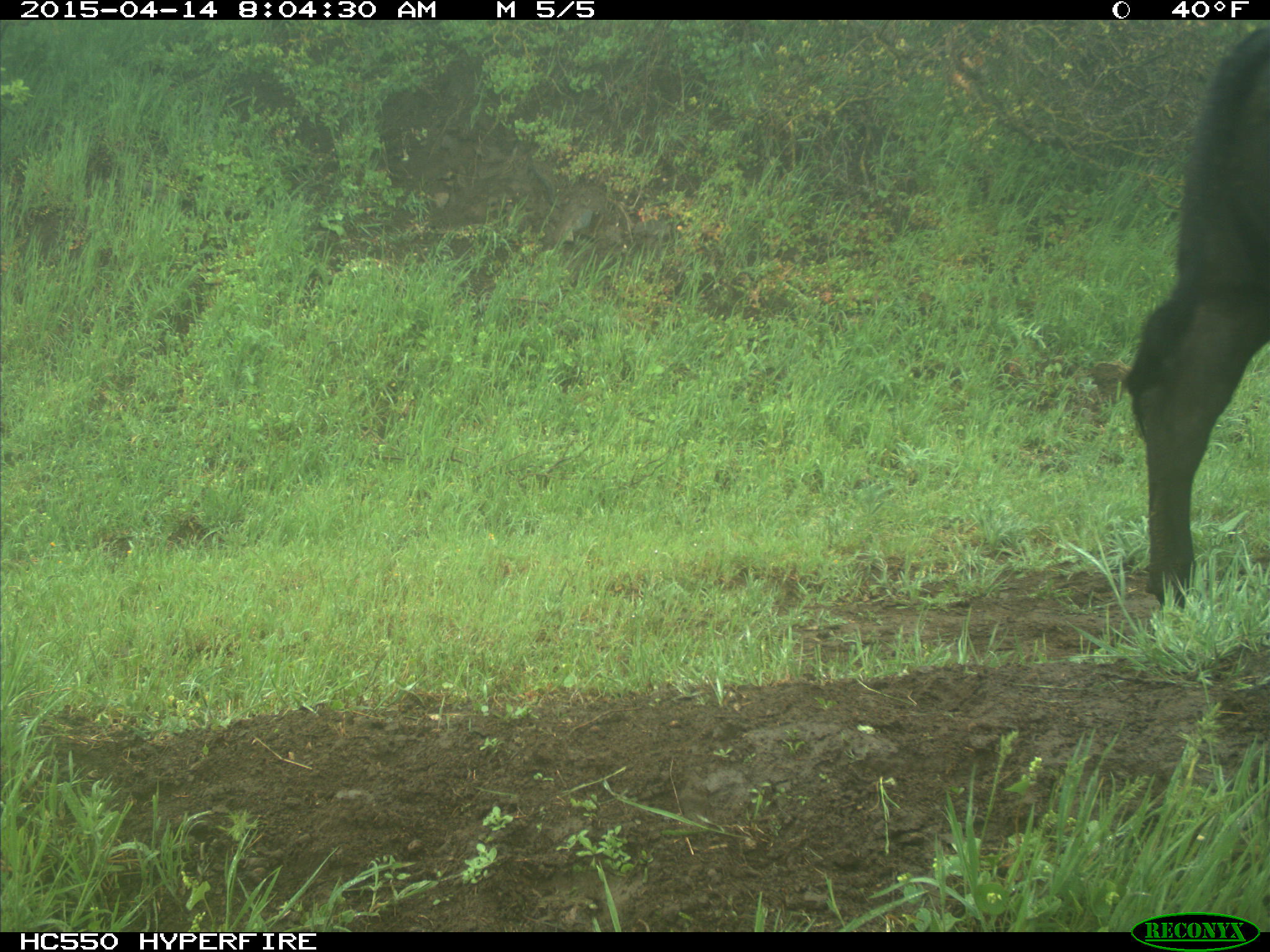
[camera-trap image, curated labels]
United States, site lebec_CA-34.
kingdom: Animalia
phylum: Chordata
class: Mammalia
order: Artiodactyla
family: Bovidae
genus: Bos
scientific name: Bos taurus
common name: domestic cow